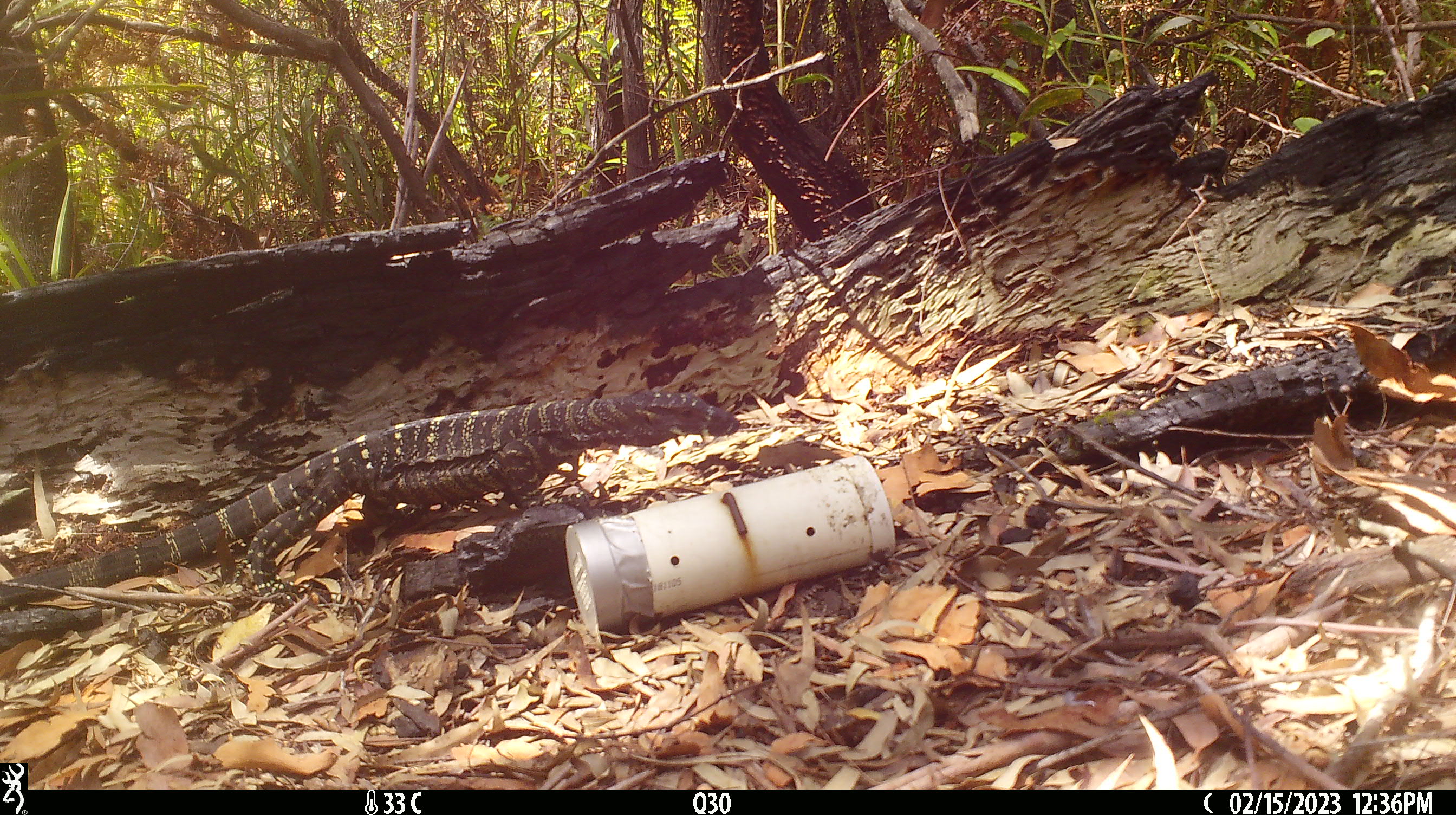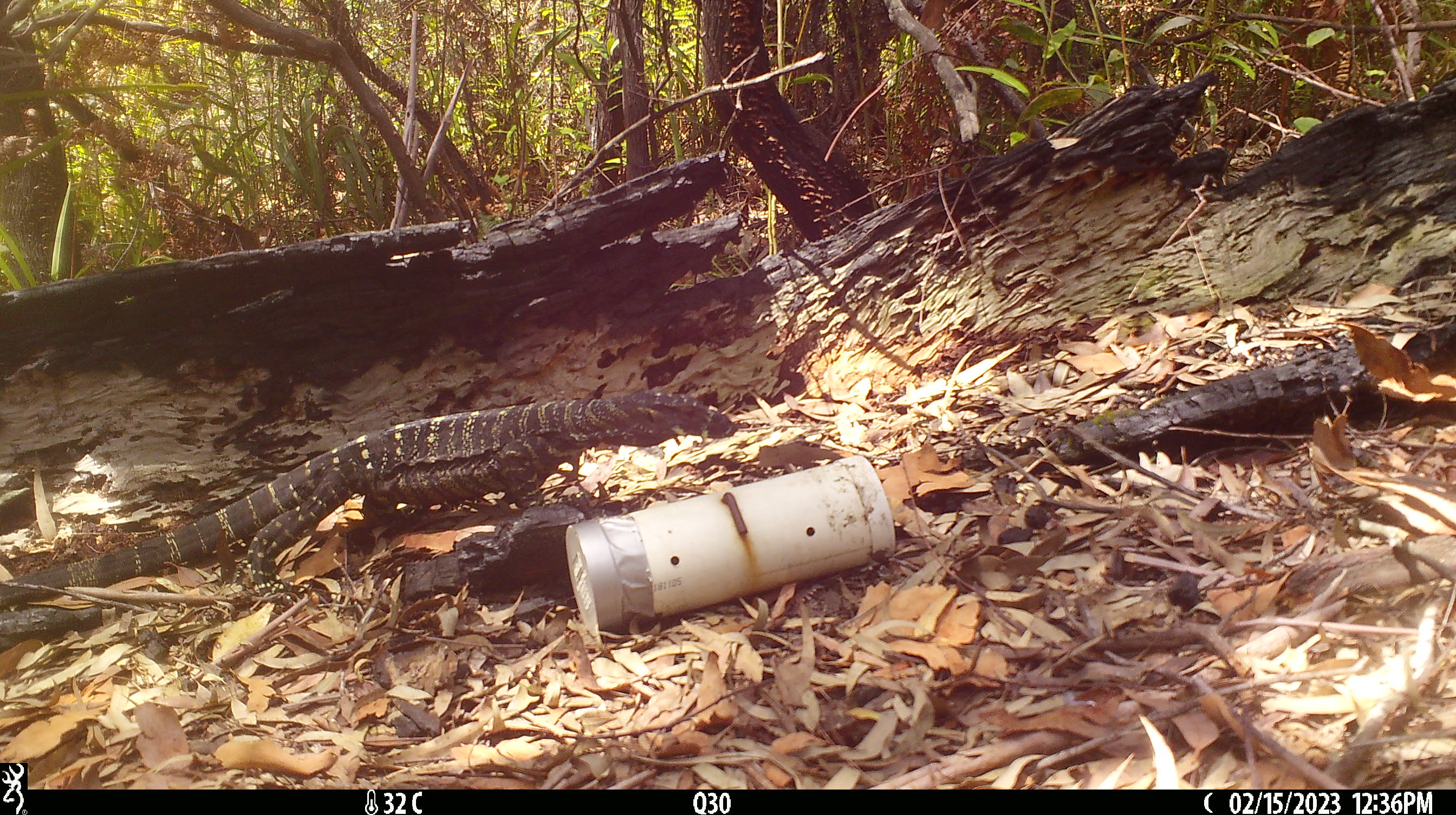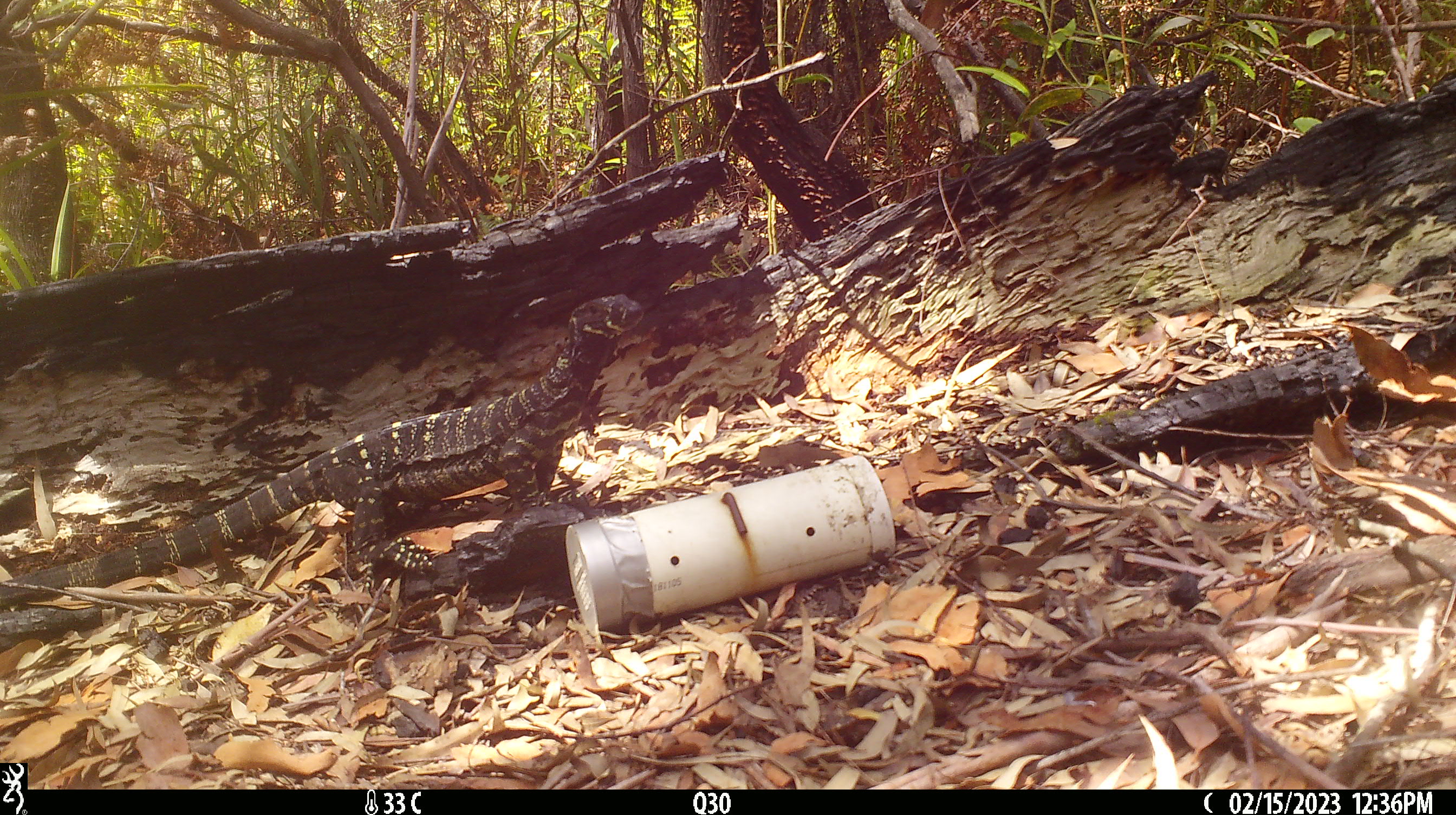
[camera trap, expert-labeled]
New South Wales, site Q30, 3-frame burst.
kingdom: Animalia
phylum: Chordata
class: Reptilia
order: Squamata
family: Varanidae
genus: Varanus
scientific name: Varanus varius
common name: lace monitor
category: goanna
Goanna (lace monitor) (Varanus varius).